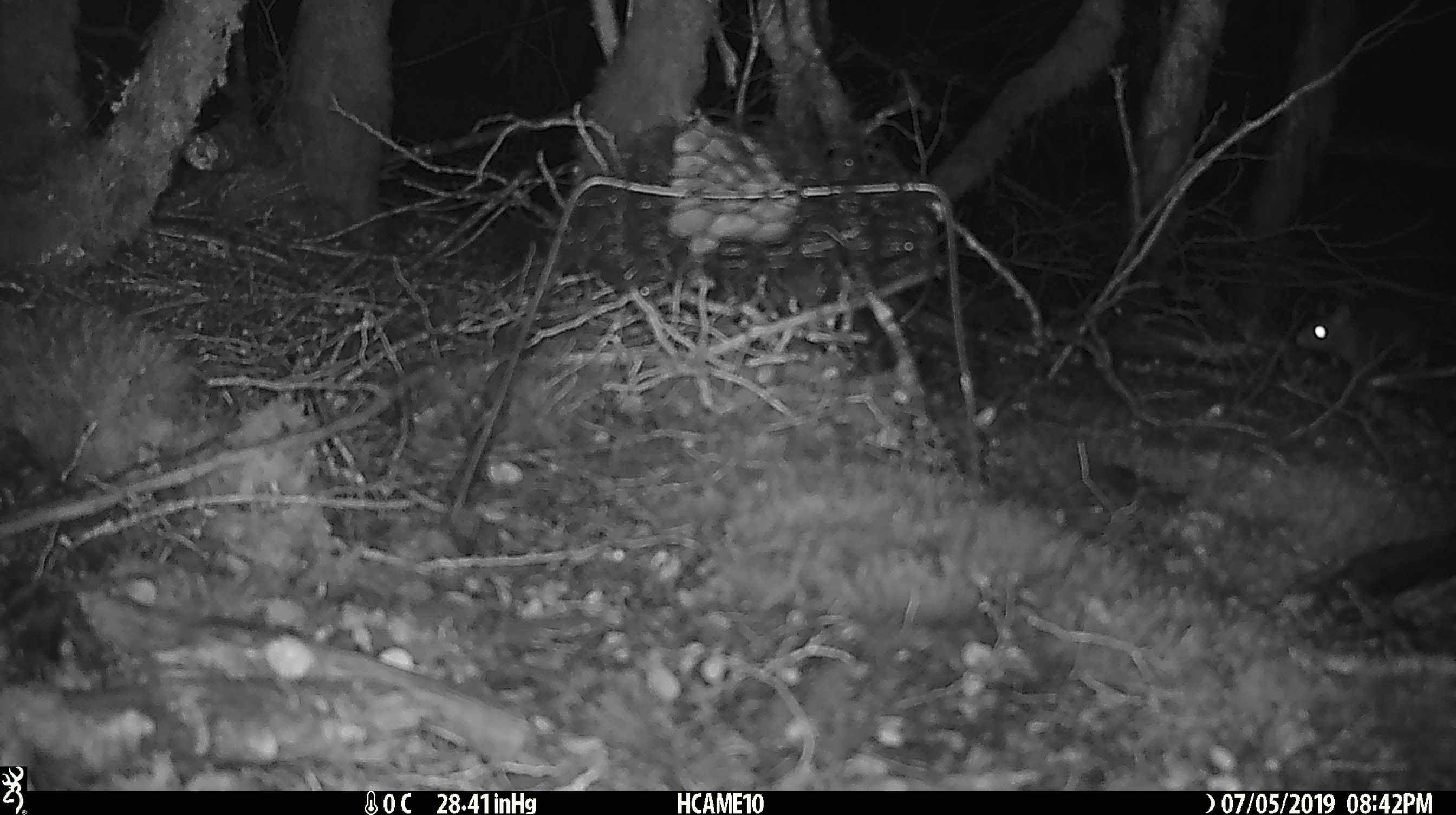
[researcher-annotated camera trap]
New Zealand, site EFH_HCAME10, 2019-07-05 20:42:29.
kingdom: Animalia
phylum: Chordata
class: Mammalia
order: Rodentia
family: Muridae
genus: Rattus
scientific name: Rattus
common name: rat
Rat (Rattus).